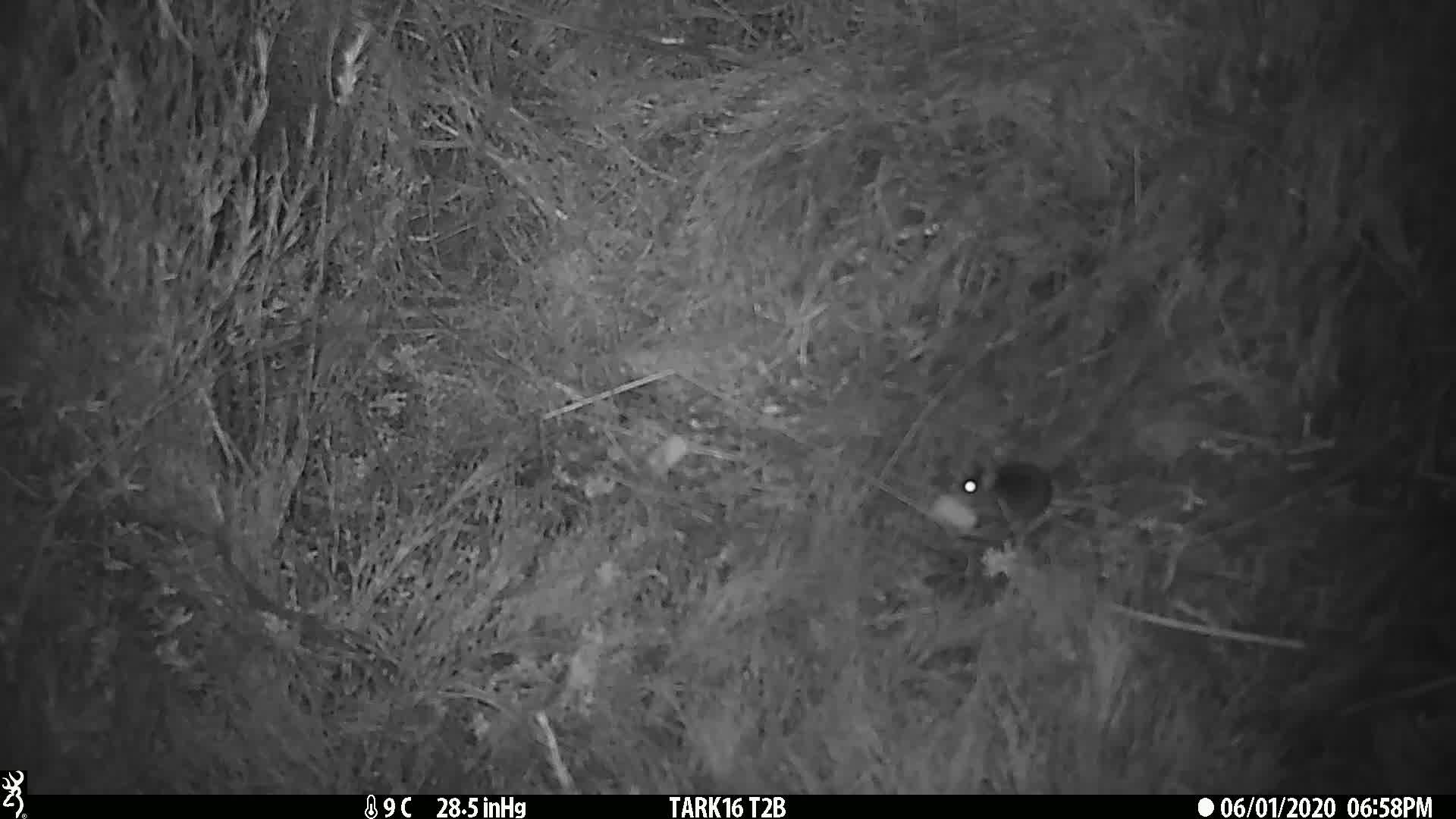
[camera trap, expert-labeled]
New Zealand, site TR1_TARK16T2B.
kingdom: Animalia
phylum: Chordata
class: Mammalia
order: Rodentia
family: Muridae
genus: Mus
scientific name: Mus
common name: mouse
Mouse (Mus).